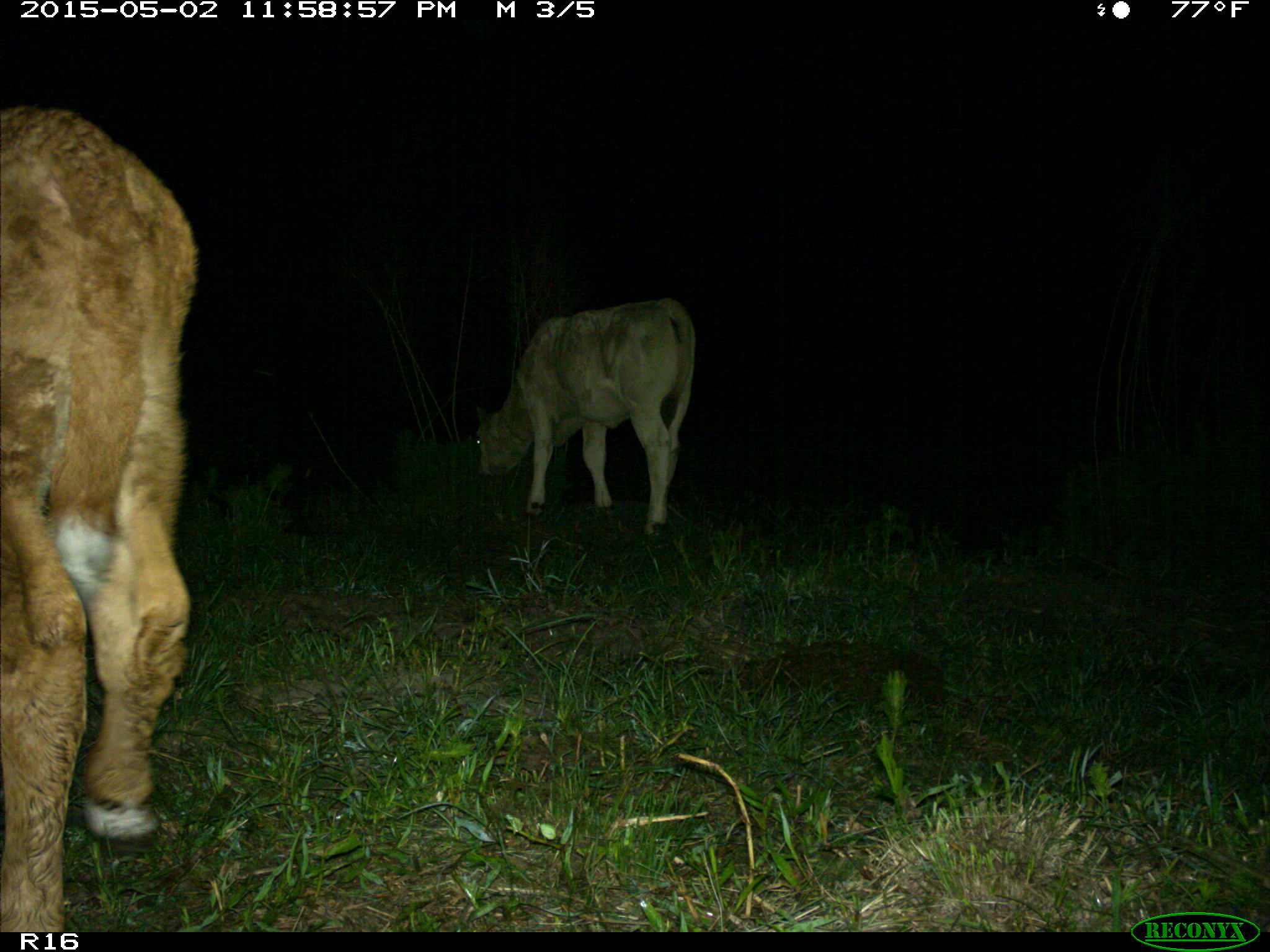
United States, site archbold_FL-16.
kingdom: Animalia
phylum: Chordata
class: Mammalia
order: Artiodactyla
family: Bovidae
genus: Bos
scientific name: Bos taurus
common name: domestic cow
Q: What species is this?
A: Bos taurus (domestic cow).